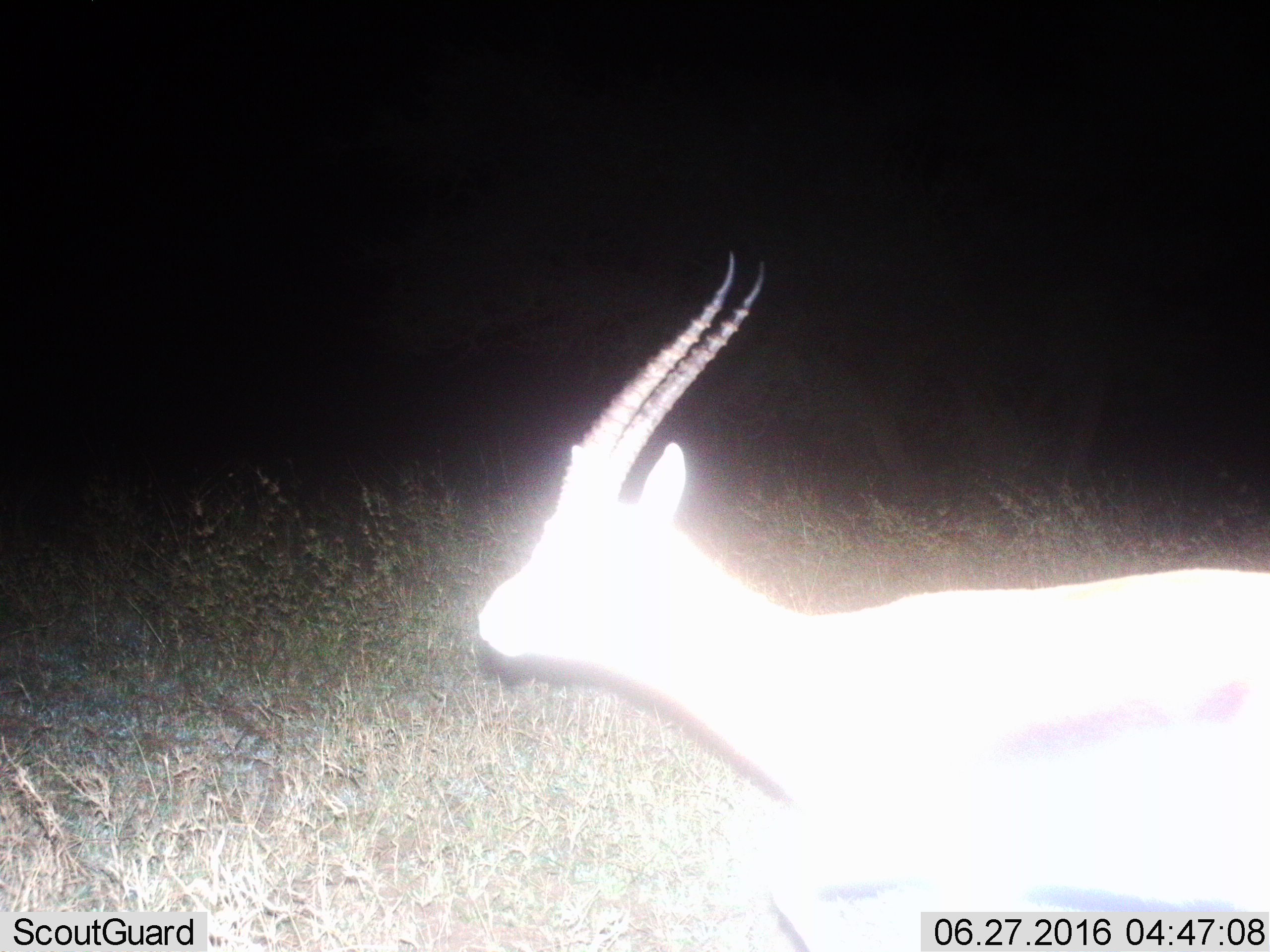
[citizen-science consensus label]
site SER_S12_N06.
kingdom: Animalia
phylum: Chordata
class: Mammalia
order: Artiodactyla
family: Bovidae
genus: Eudorcas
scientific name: Eudorcas thomsonii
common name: thomson's gazelle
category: gazellethomsons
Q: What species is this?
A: Gazellethomsons (thomson's gazelle) (Eudorcas thomsonii).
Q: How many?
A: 1.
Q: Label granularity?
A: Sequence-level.